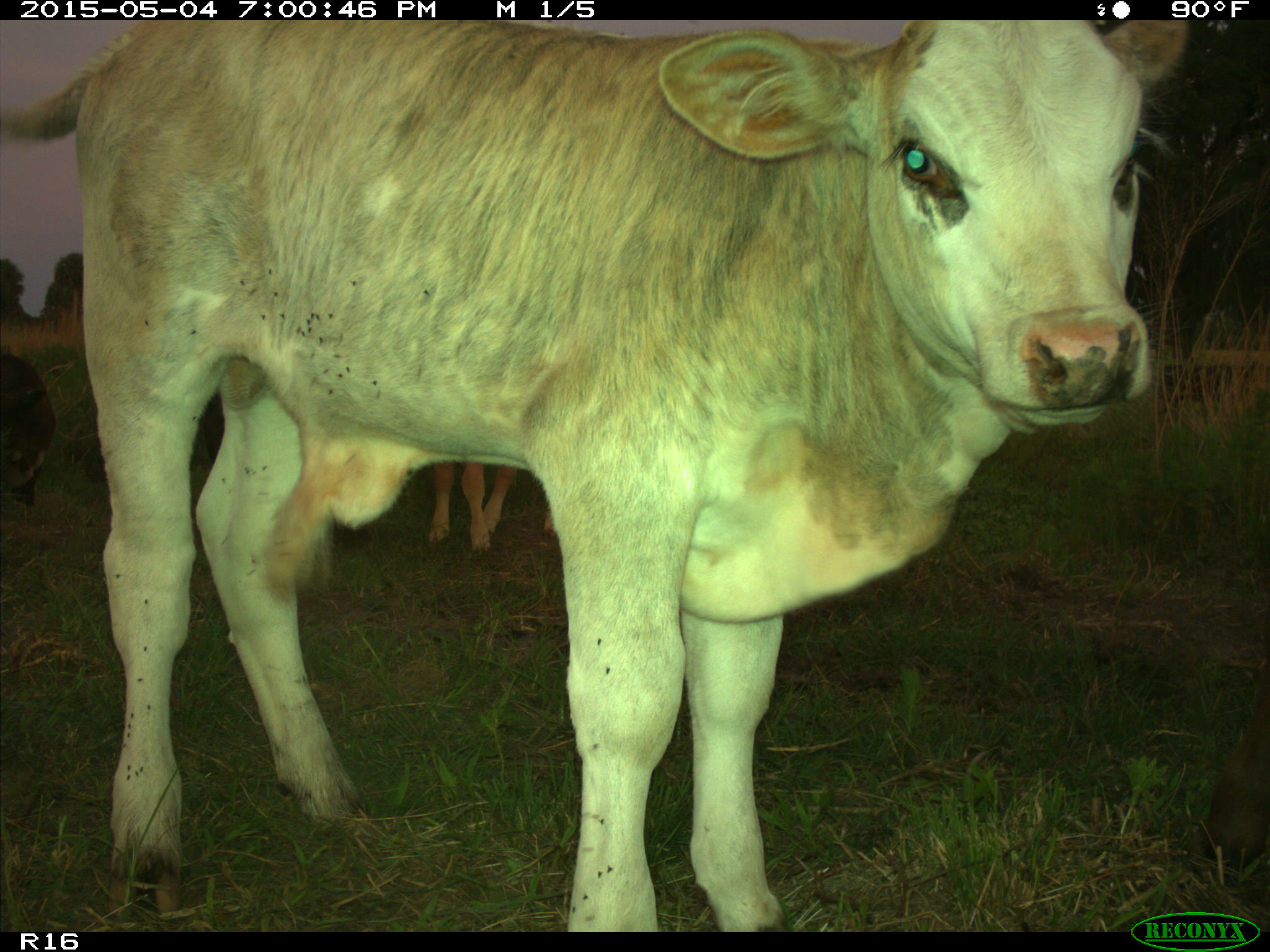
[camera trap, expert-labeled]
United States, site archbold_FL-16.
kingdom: Animalia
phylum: Chordata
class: Mammalia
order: Artiodactyla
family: Bovidae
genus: Bos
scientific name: Bos taurus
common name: domestic cow